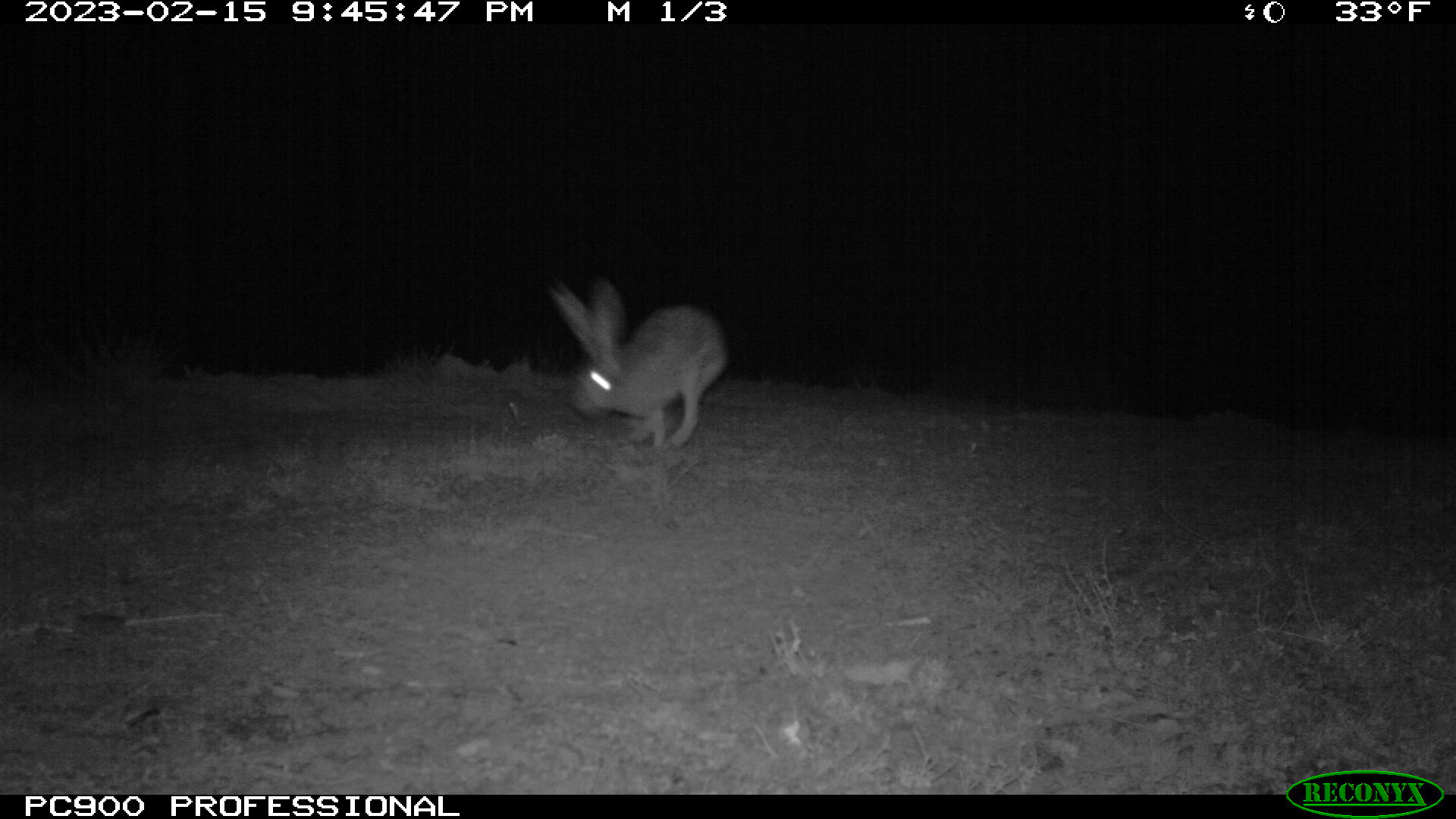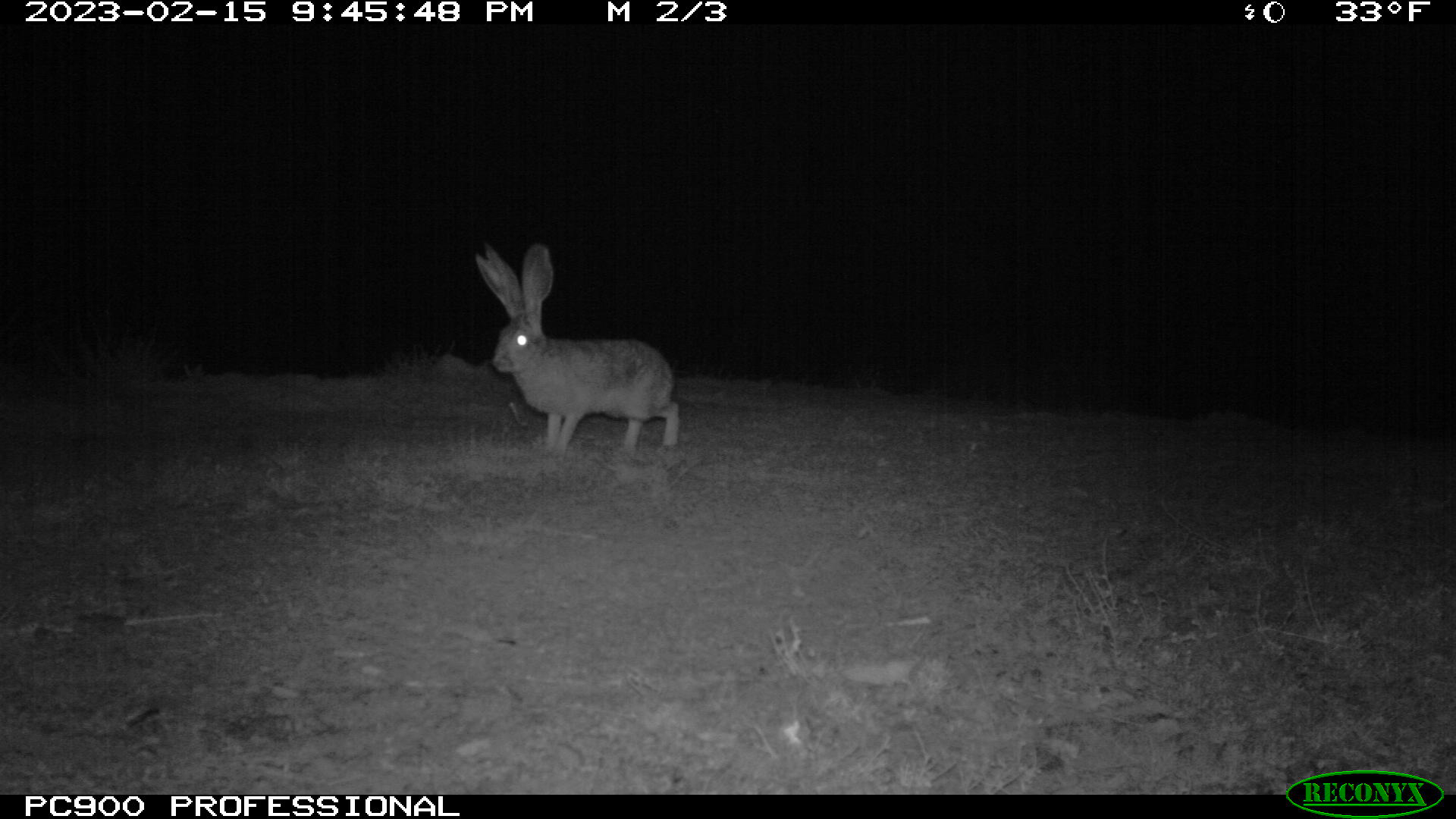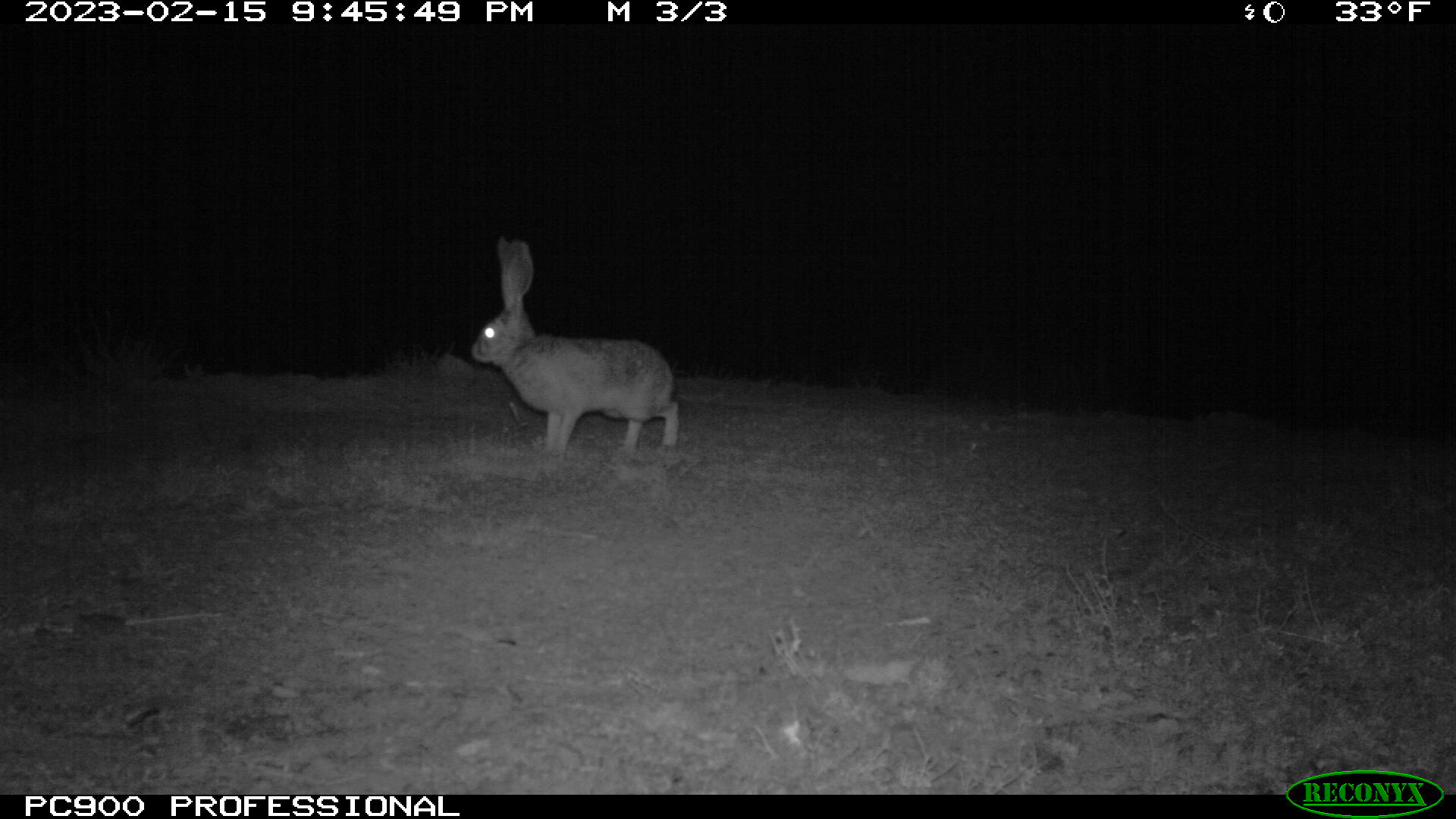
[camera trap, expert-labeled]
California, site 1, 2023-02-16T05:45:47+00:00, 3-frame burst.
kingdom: Animalia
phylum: Chordata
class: Mammalia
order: Lagomorpha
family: Leporidae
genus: Lepus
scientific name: Lepus californicus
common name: black-tailed jackrabbit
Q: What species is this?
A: Black-tailed jackrabbit (Lepus californicus).